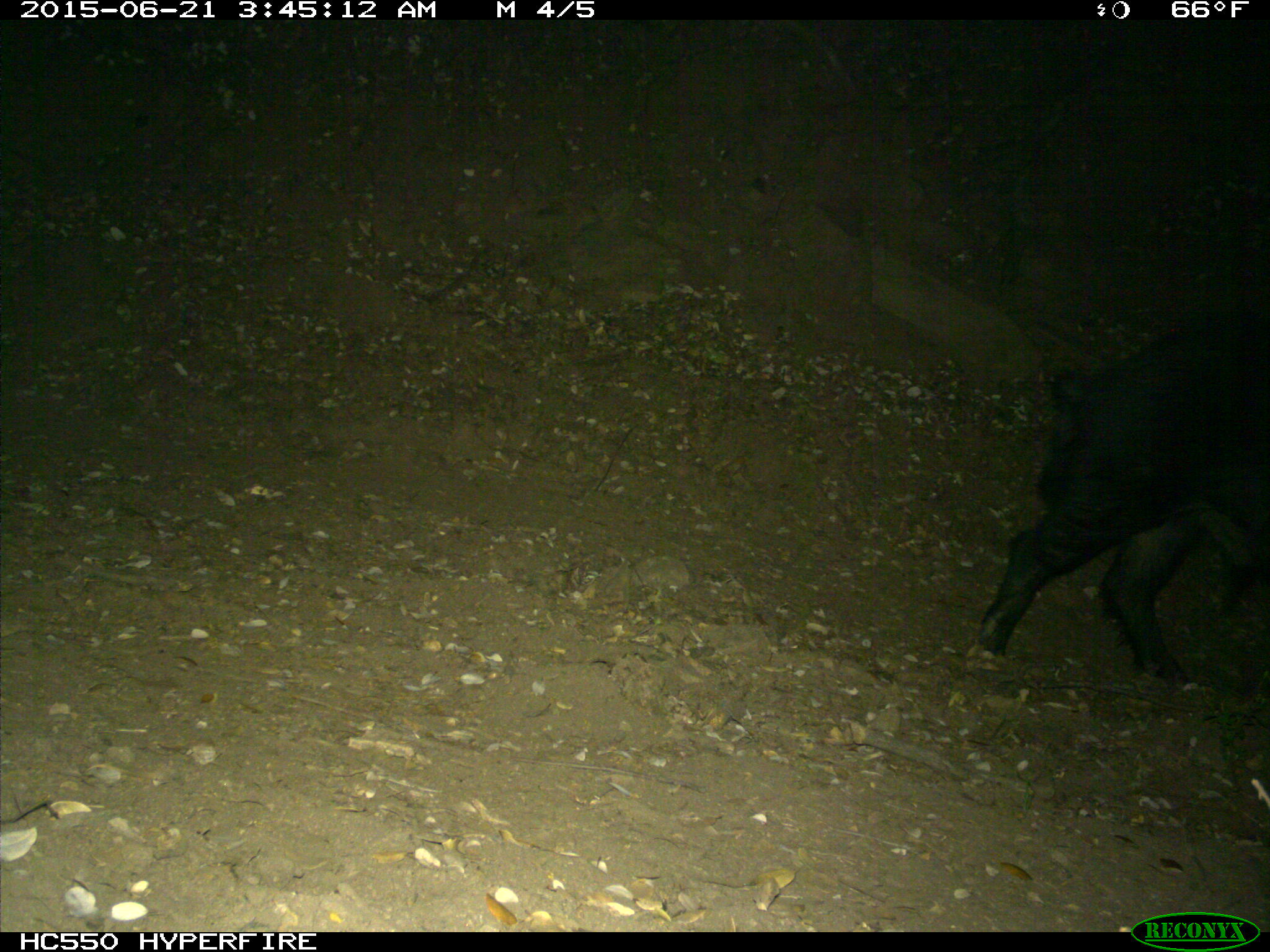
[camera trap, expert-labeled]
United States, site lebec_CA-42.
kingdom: Animalia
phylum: Chordata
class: Mammalia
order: Artiodactyla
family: Suidae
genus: Sus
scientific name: Sus scrofa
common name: wild boar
Sus scrofa (wild boar).